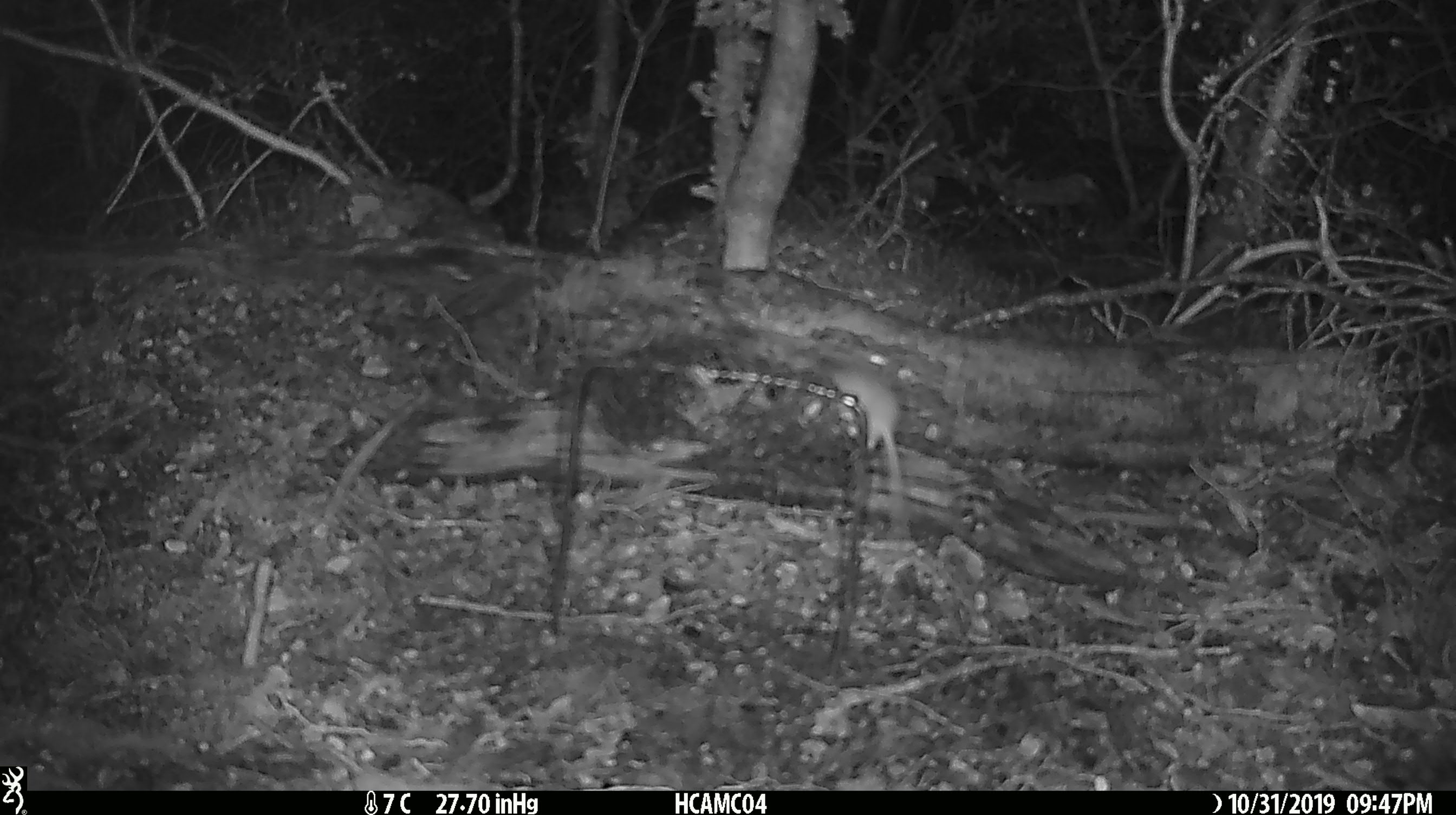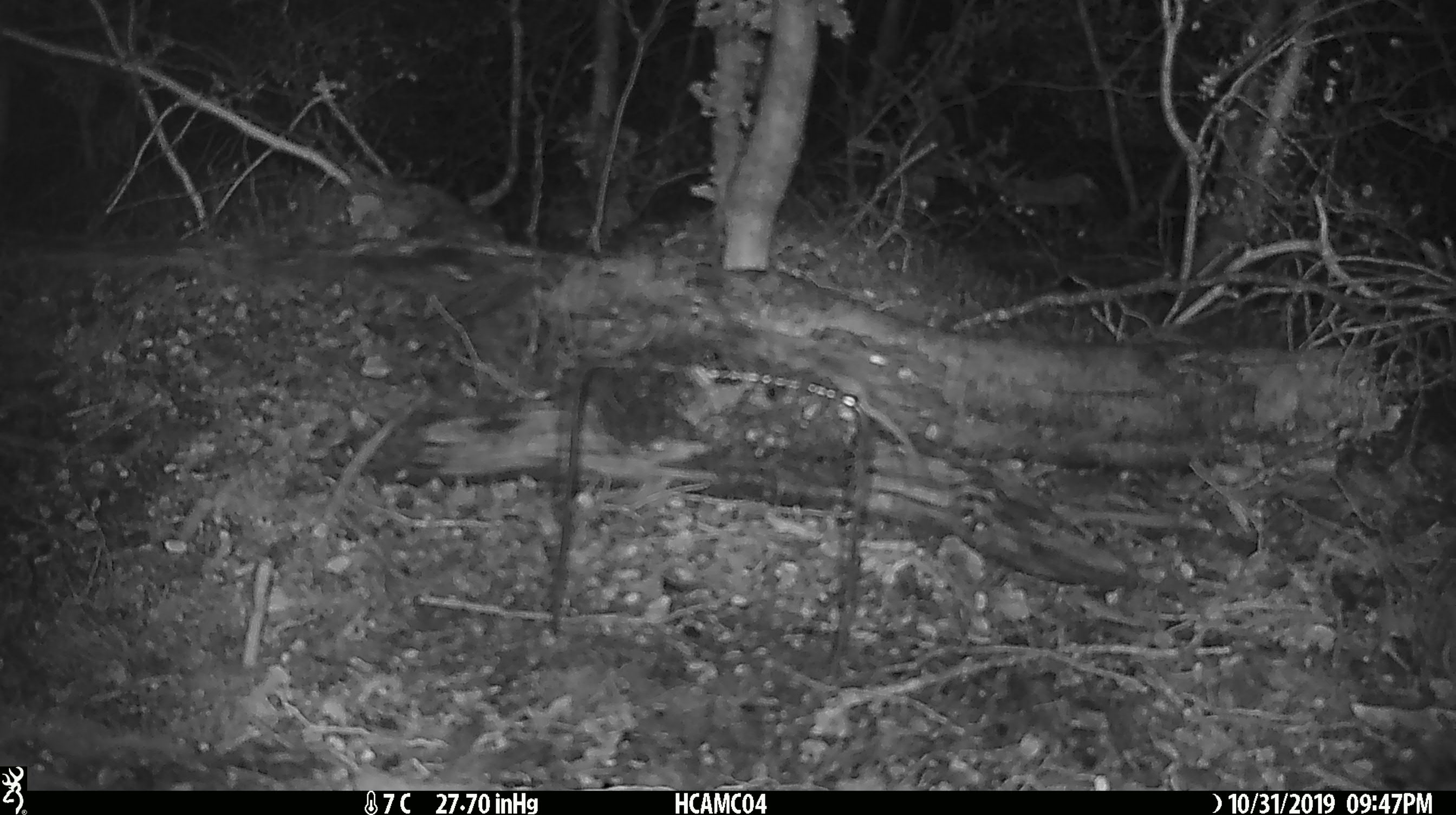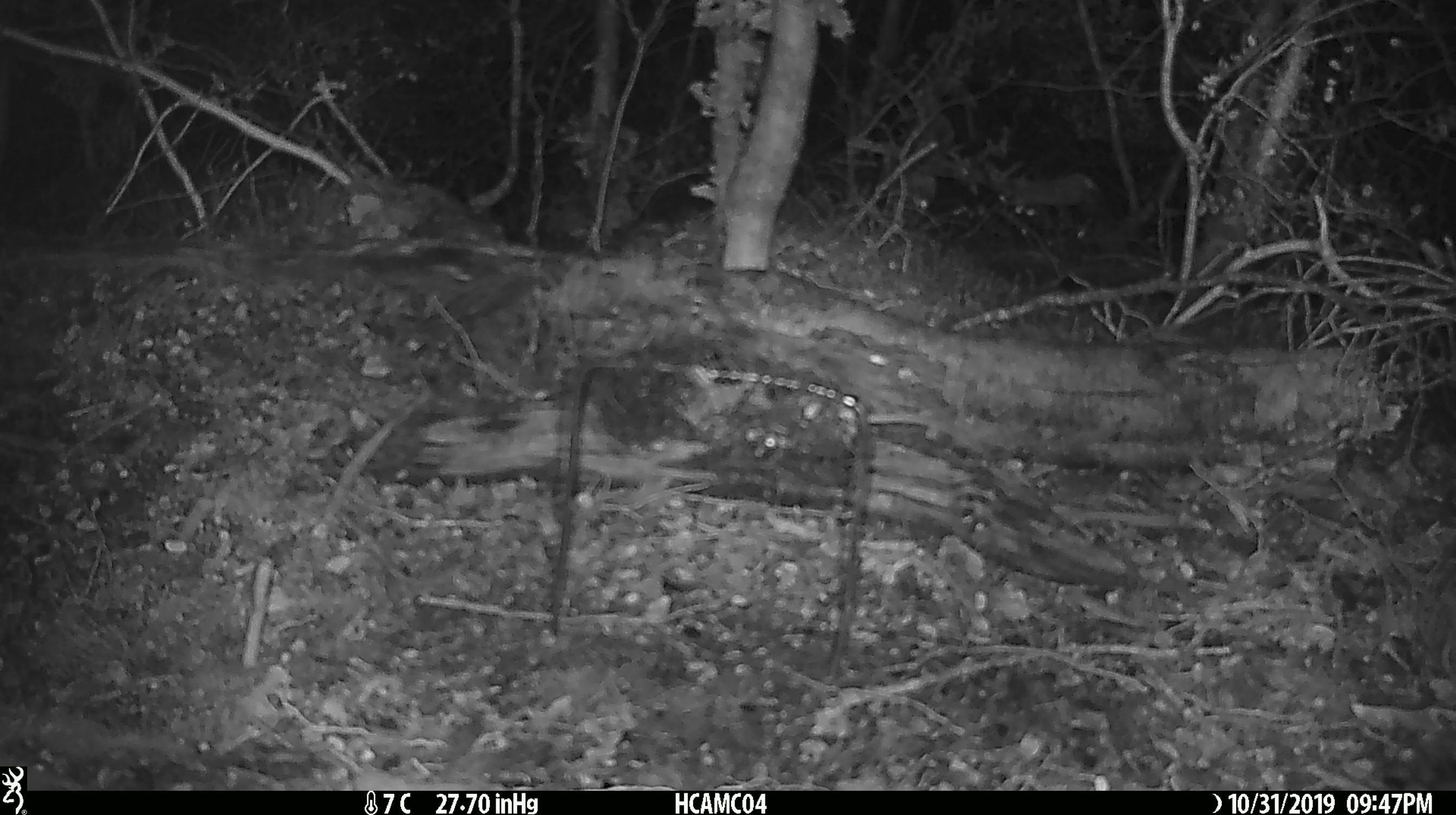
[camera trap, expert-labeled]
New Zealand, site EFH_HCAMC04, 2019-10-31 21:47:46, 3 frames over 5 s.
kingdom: Animalia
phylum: Chordata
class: Mammalia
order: Rodentia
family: Muridae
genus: Mus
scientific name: Mus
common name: mouse